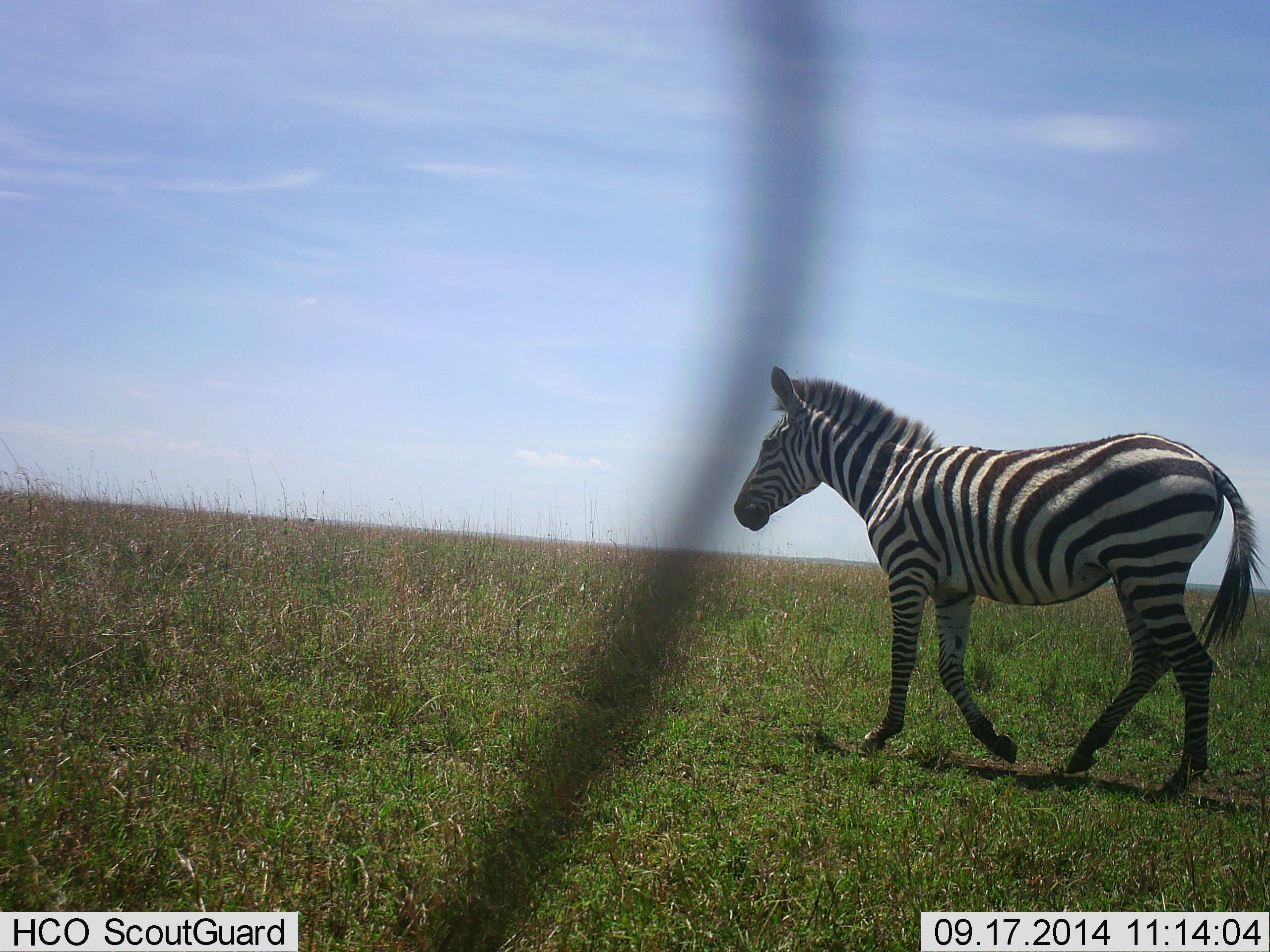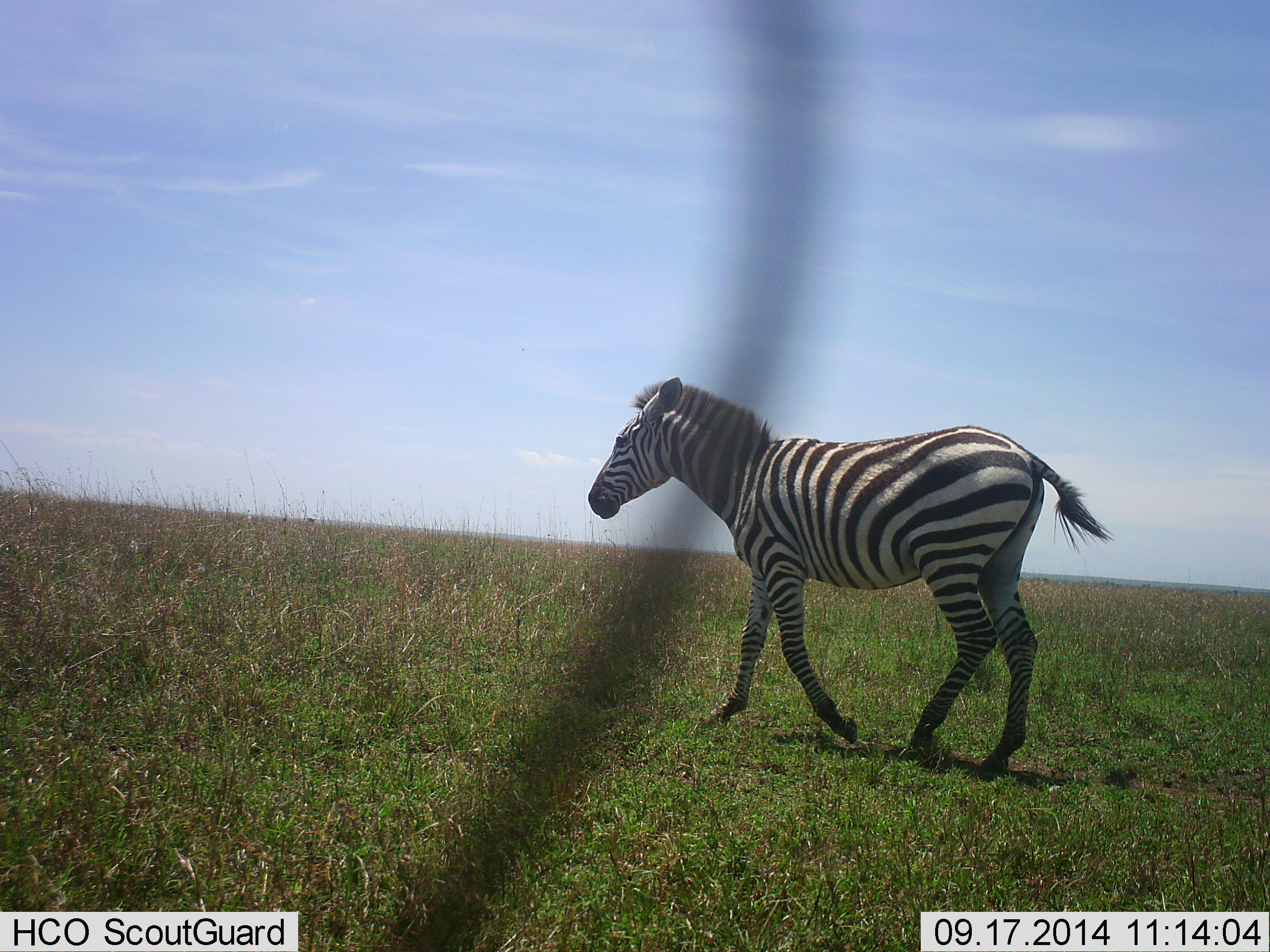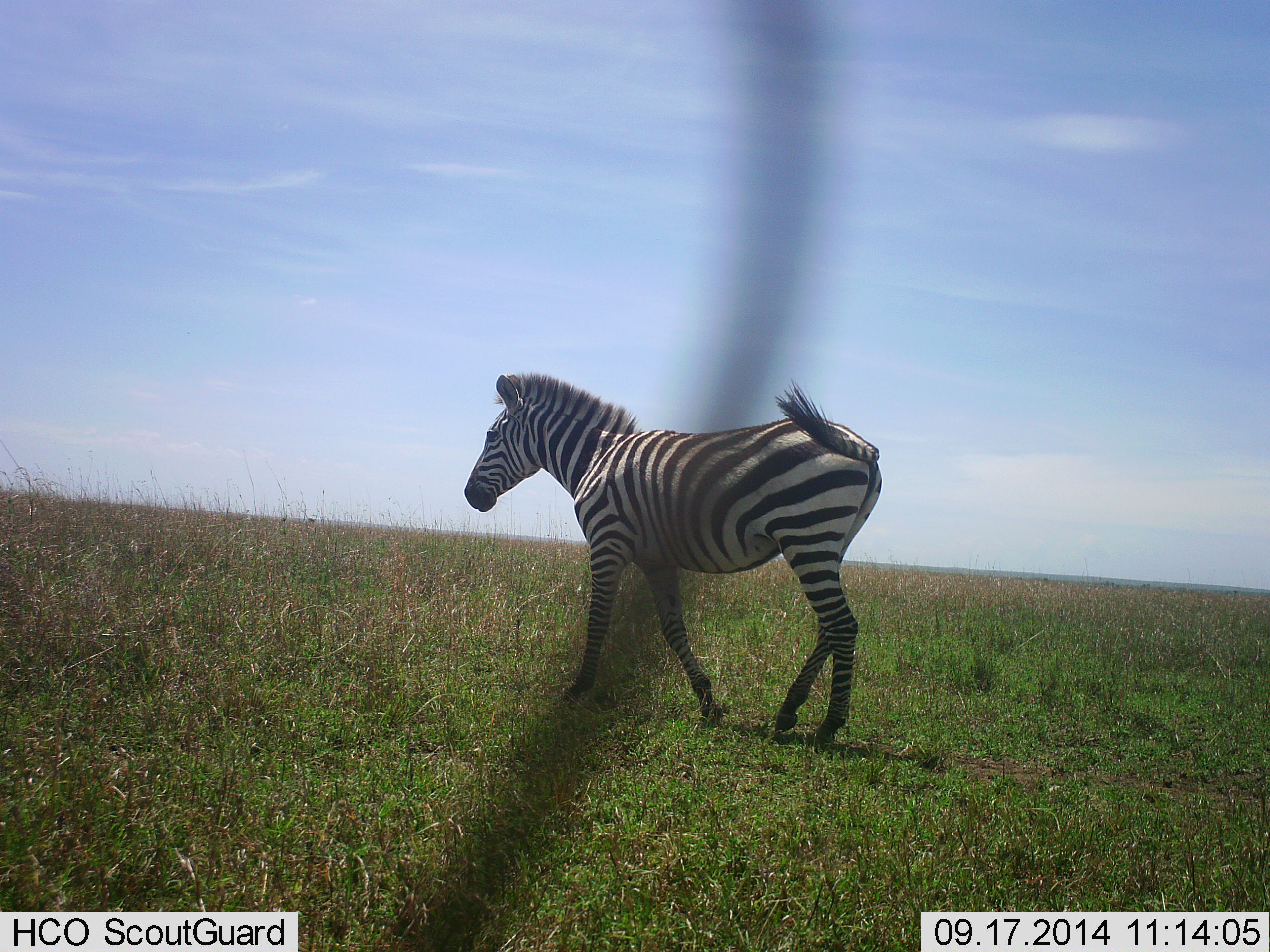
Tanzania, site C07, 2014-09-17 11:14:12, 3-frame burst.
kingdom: Animalia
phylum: Chordata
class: Mammalia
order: Perissodactyla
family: Equidae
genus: Equus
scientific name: Equus quagga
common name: plains zebra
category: zebra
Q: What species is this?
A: Zebra (plains zebra) (Equus quagga).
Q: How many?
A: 1.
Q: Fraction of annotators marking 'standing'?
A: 10%.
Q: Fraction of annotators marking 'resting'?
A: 0%.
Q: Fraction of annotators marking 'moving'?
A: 100%.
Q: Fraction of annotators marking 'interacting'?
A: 0%.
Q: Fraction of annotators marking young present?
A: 0%.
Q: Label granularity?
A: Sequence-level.